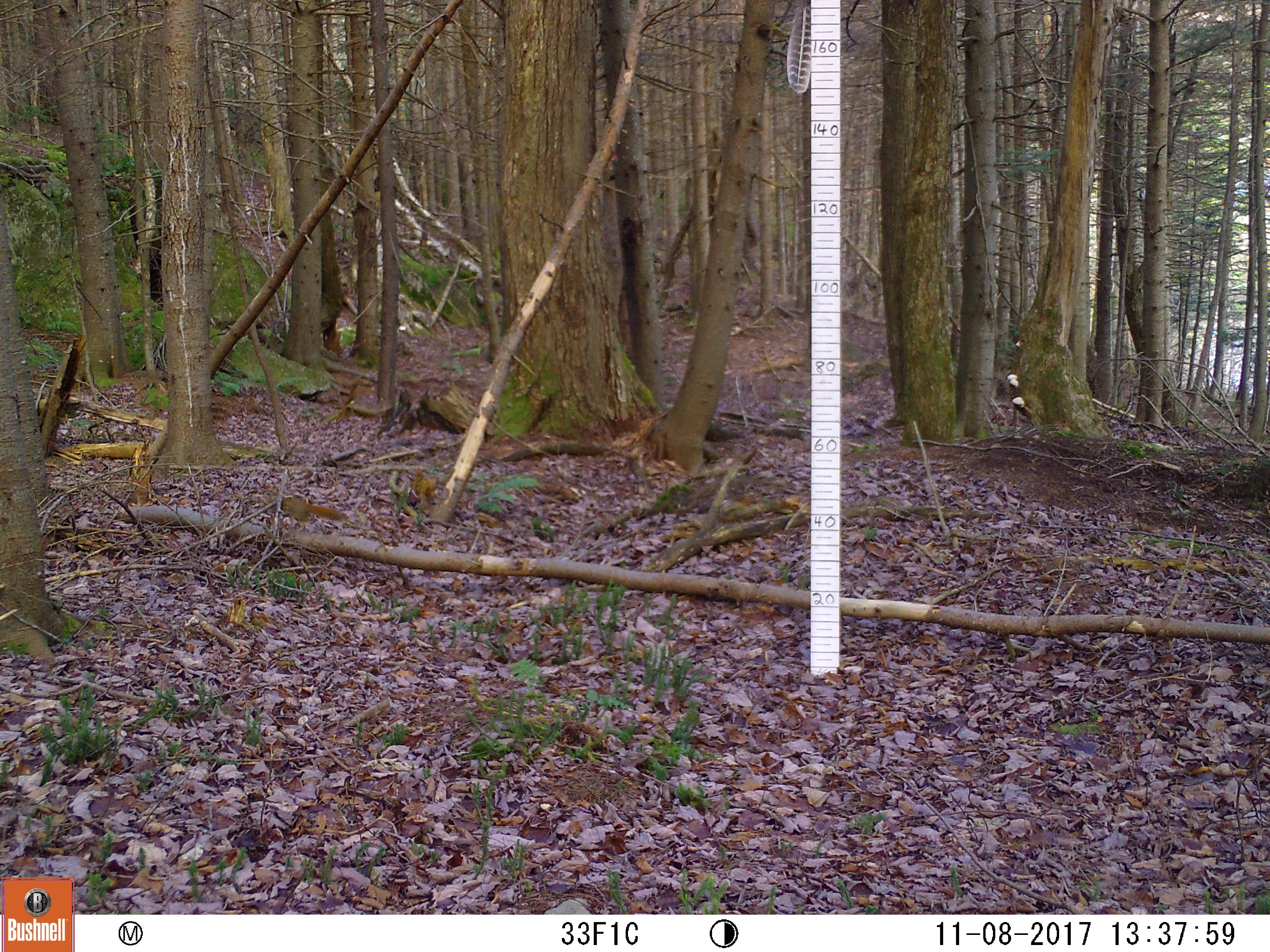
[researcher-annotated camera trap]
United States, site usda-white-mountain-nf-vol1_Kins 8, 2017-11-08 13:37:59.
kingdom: Animalia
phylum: Chordata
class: Mammalia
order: Rodentia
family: Sciuridae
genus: Tamiasciurus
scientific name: Tamiasciurus hudsonicus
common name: red squirrel